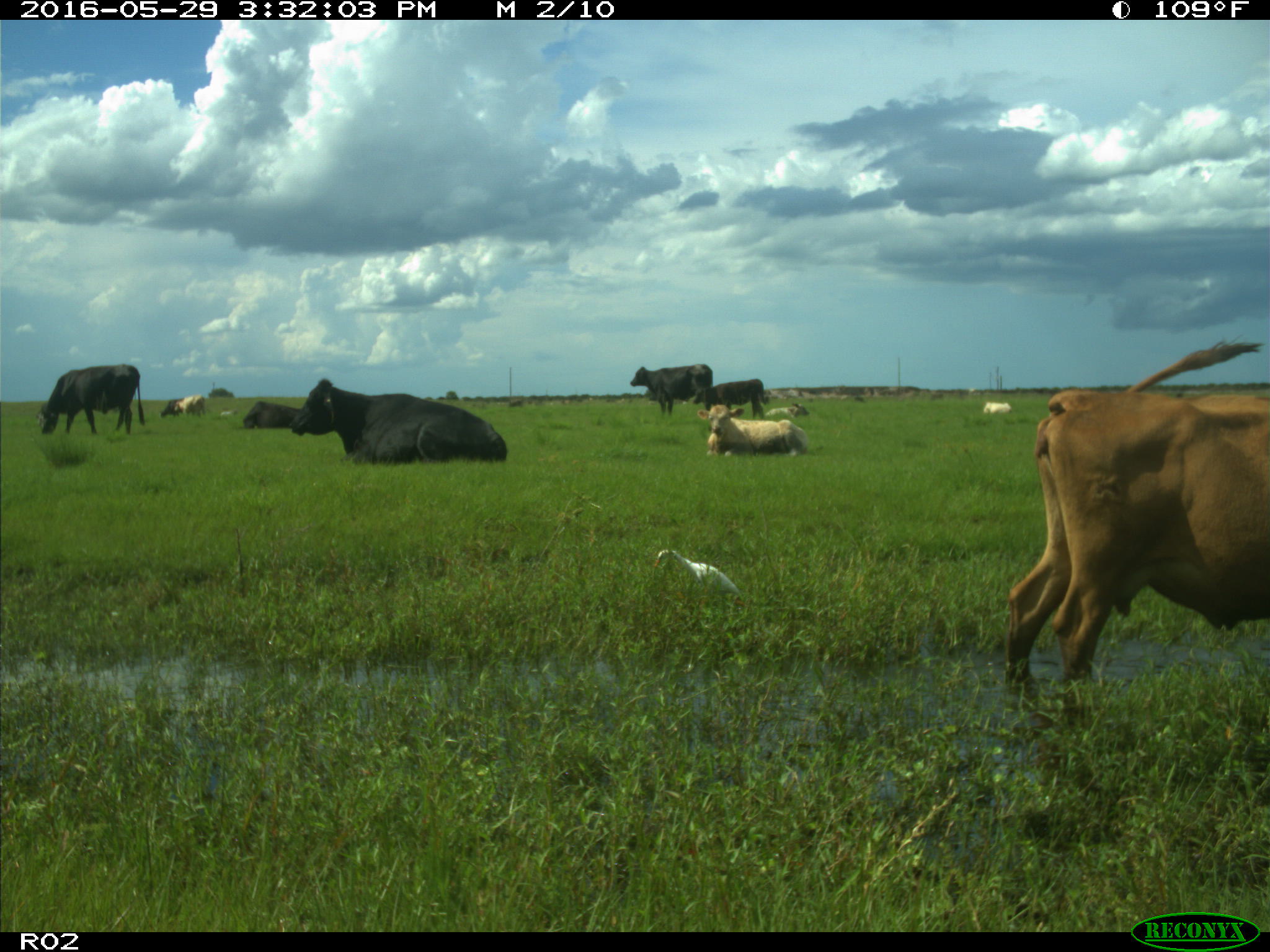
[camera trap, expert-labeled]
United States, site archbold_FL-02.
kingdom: Animalia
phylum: Chordata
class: Mammalia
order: Artiodactyla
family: Bovidae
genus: Bos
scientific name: Bos taurus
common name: domestic cow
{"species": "Bos taurus (domestic cow)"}